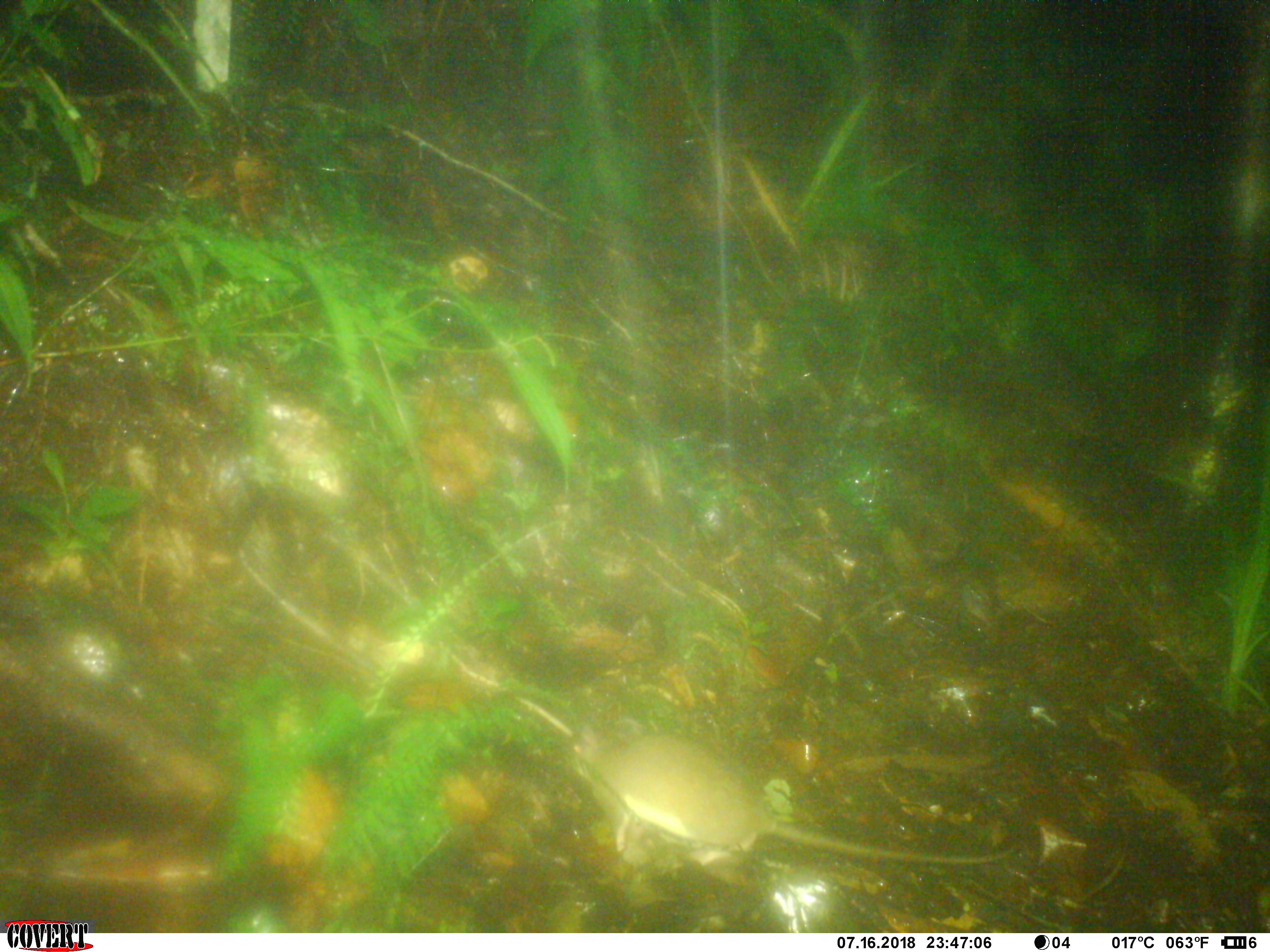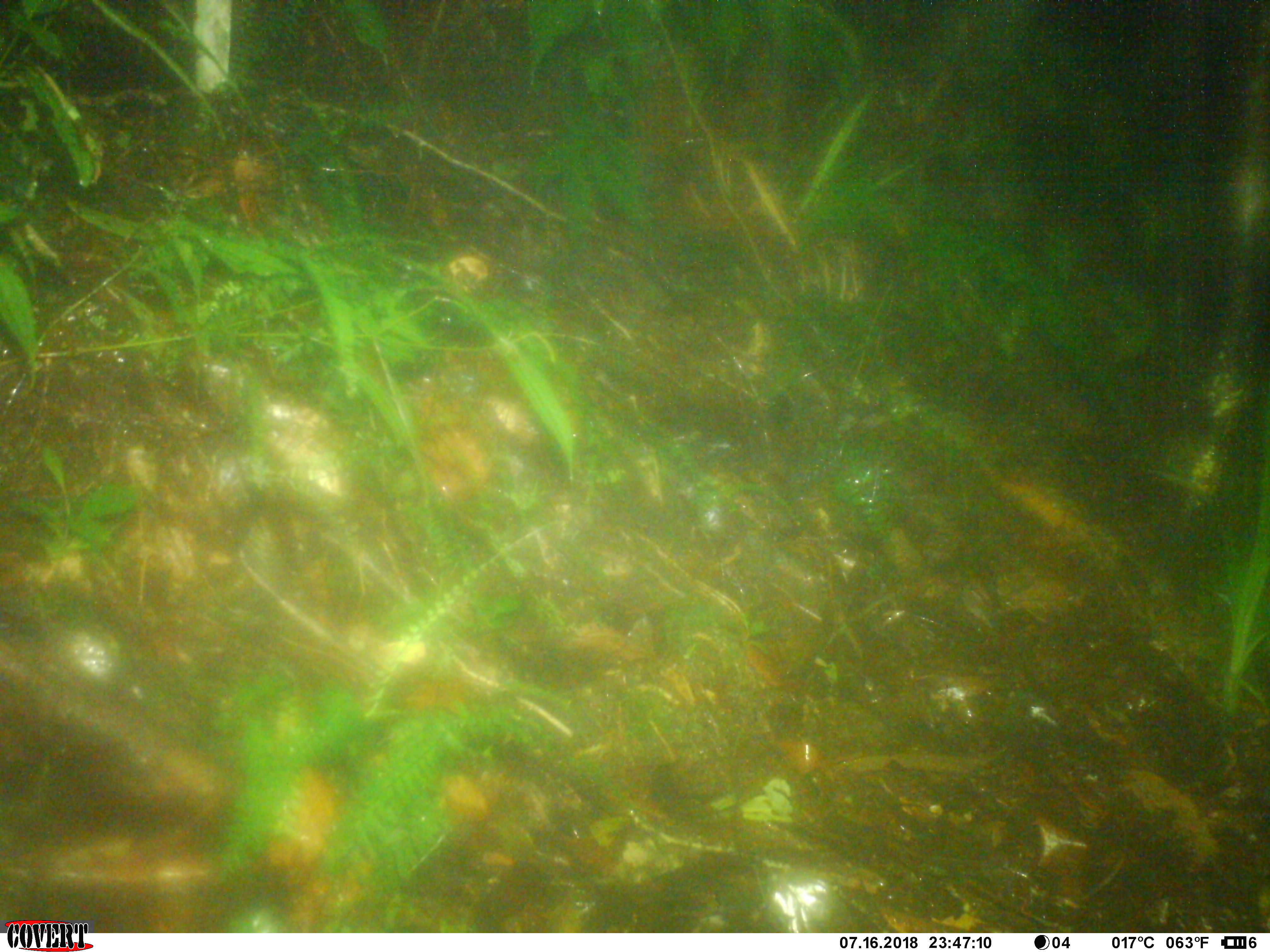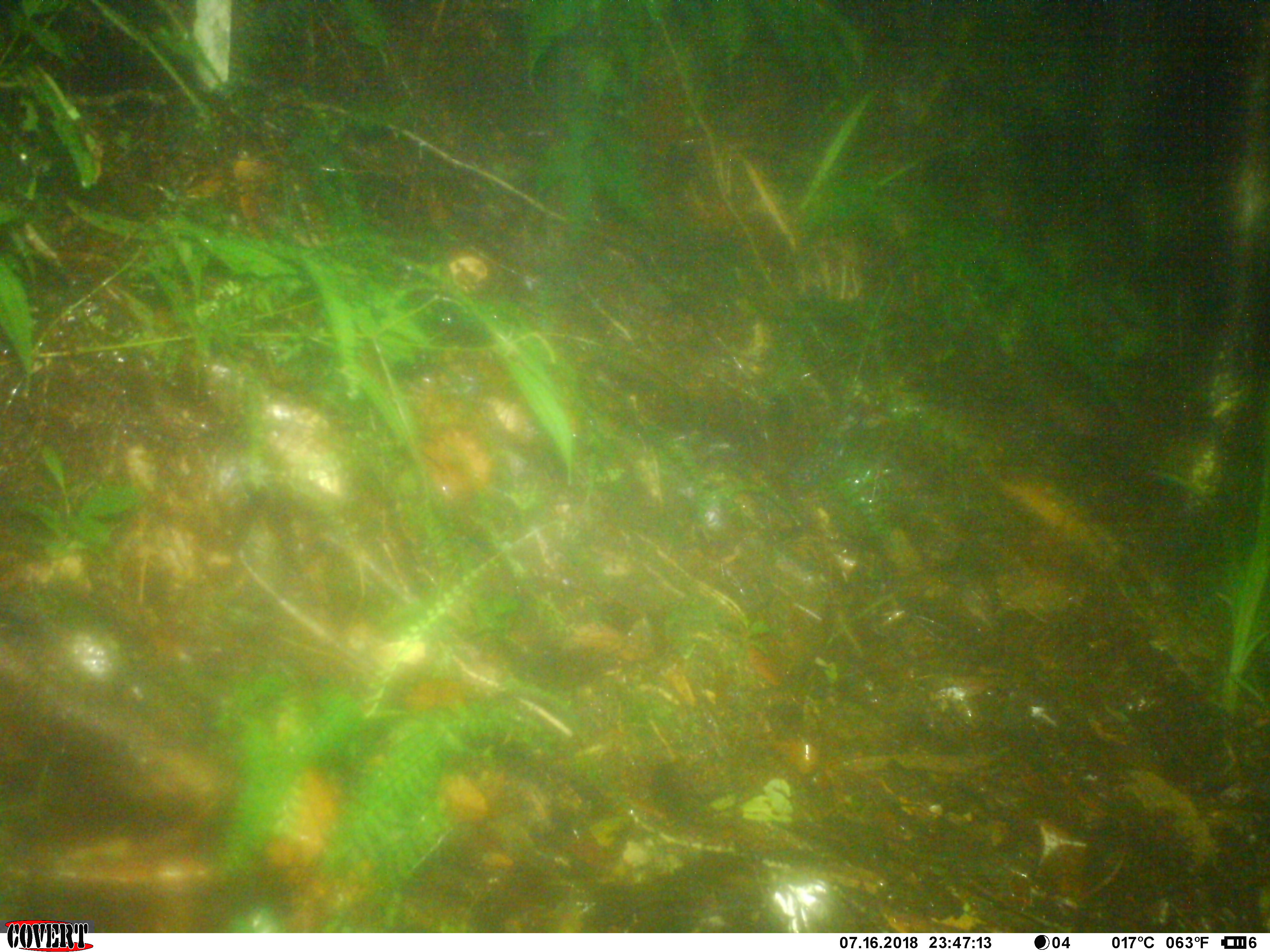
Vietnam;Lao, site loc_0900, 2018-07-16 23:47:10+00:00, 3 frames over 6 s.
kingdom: Animalia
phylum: Chordata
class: Mammalia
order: Rodentia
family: Muridae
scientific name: Muridae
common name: old-world mice and rats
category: unidentified murid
Unidentified murid (old-world mice and rats) (Muridae). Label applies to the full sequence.